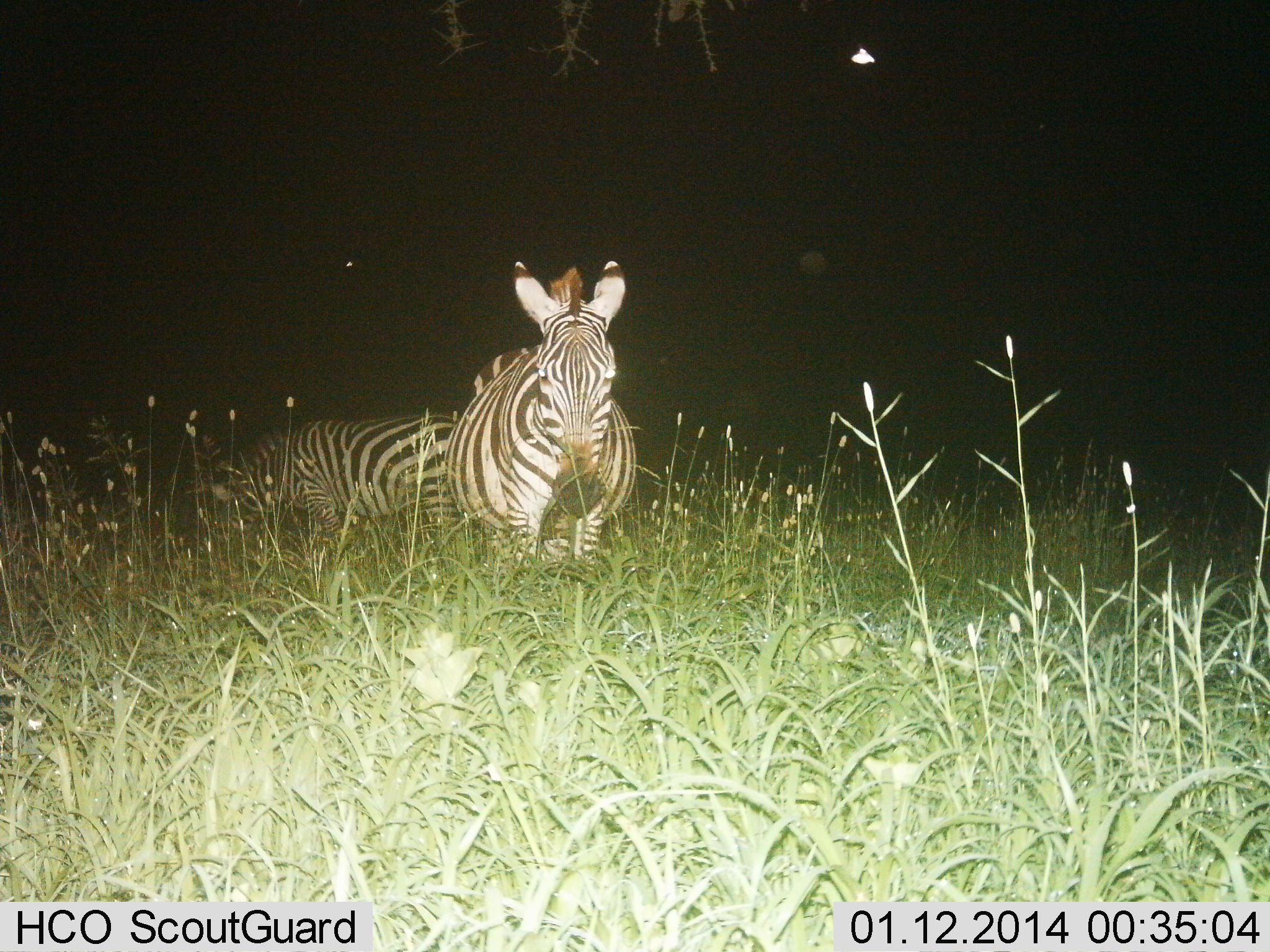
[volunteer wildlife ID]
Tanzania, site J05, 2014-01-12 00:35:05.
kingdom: Animalia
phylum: Chordata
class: Mammalia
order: Perissodactyla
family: Equidae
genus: Equus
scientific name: Equus quagga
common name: plains zebra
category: zebra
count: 2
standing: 70%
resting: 10%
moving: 10%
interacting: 0%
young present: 0%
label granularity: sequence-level